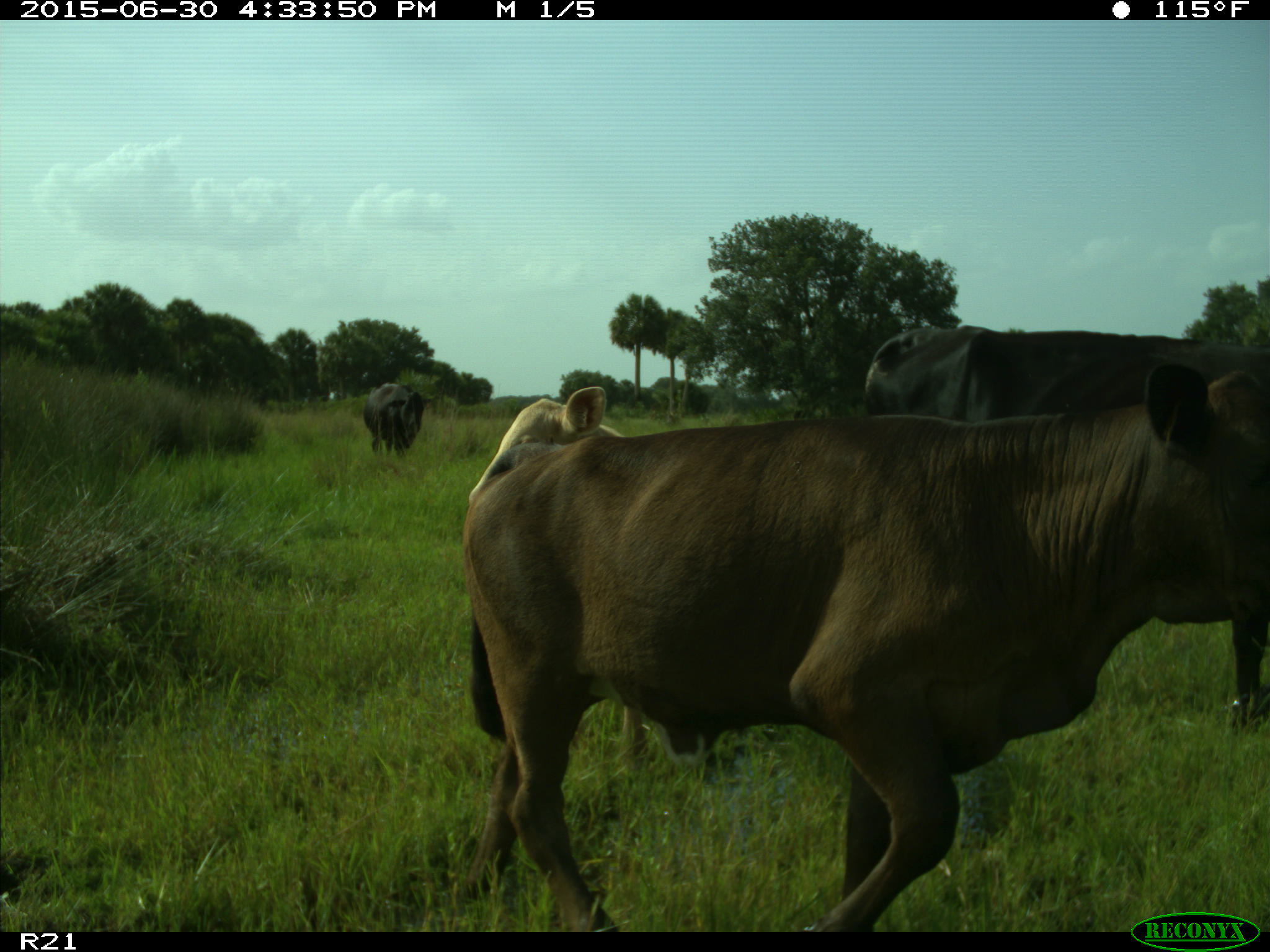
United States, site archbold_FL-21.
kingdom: Animalia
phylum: Chordata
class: Mammalia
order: Artiodactyla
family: Bovidae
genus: Bos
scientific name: Bos taurus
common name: domestic cow